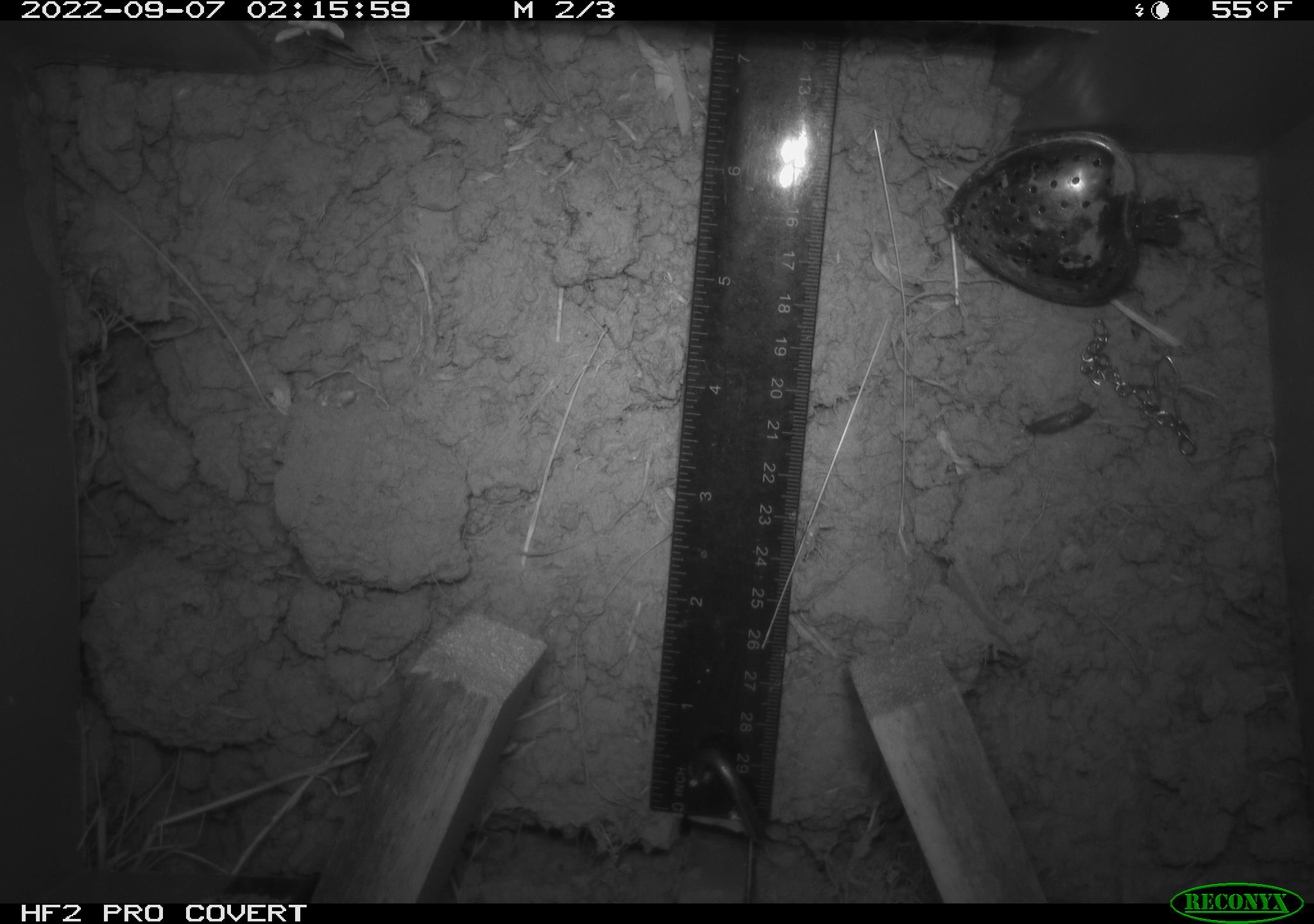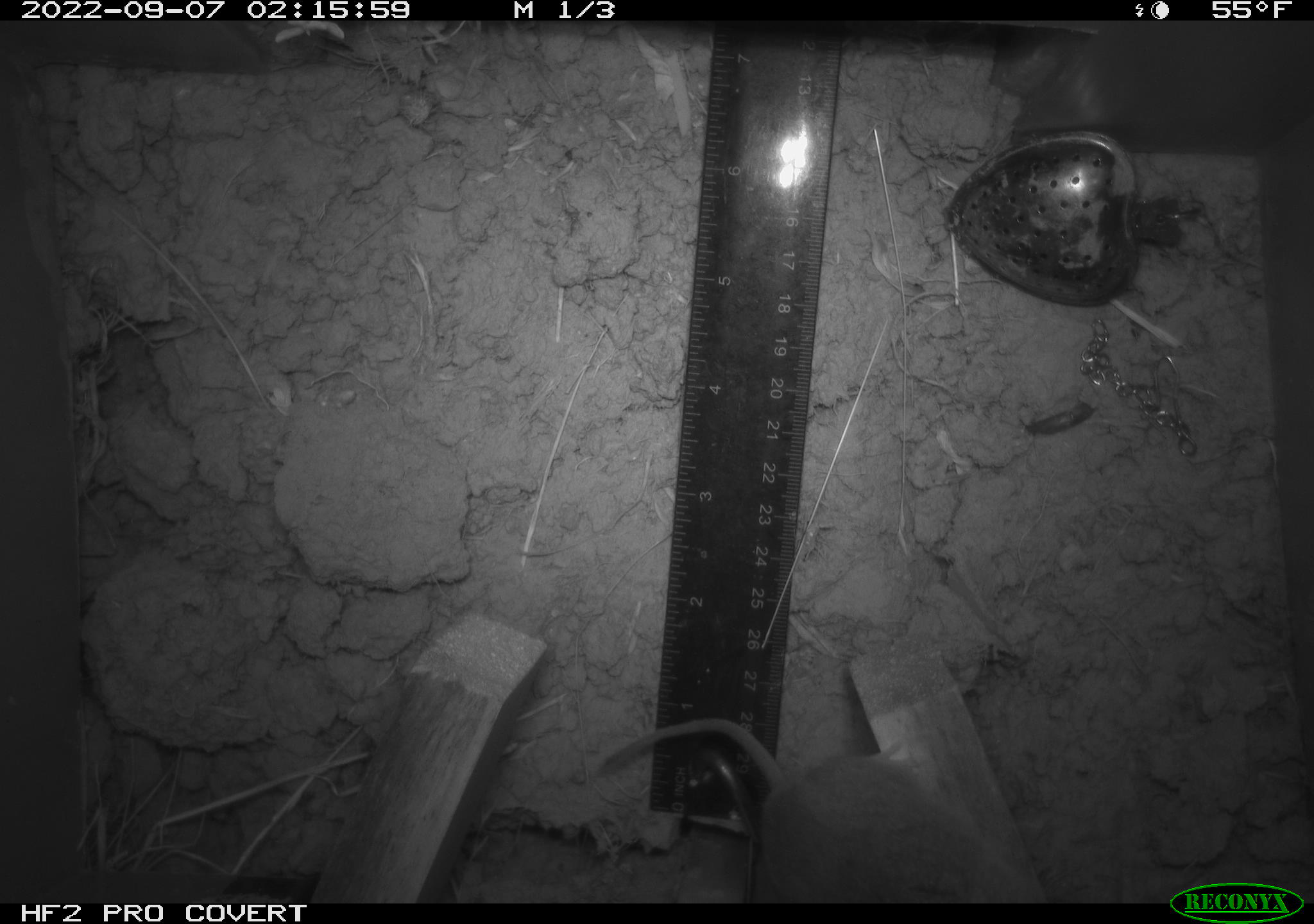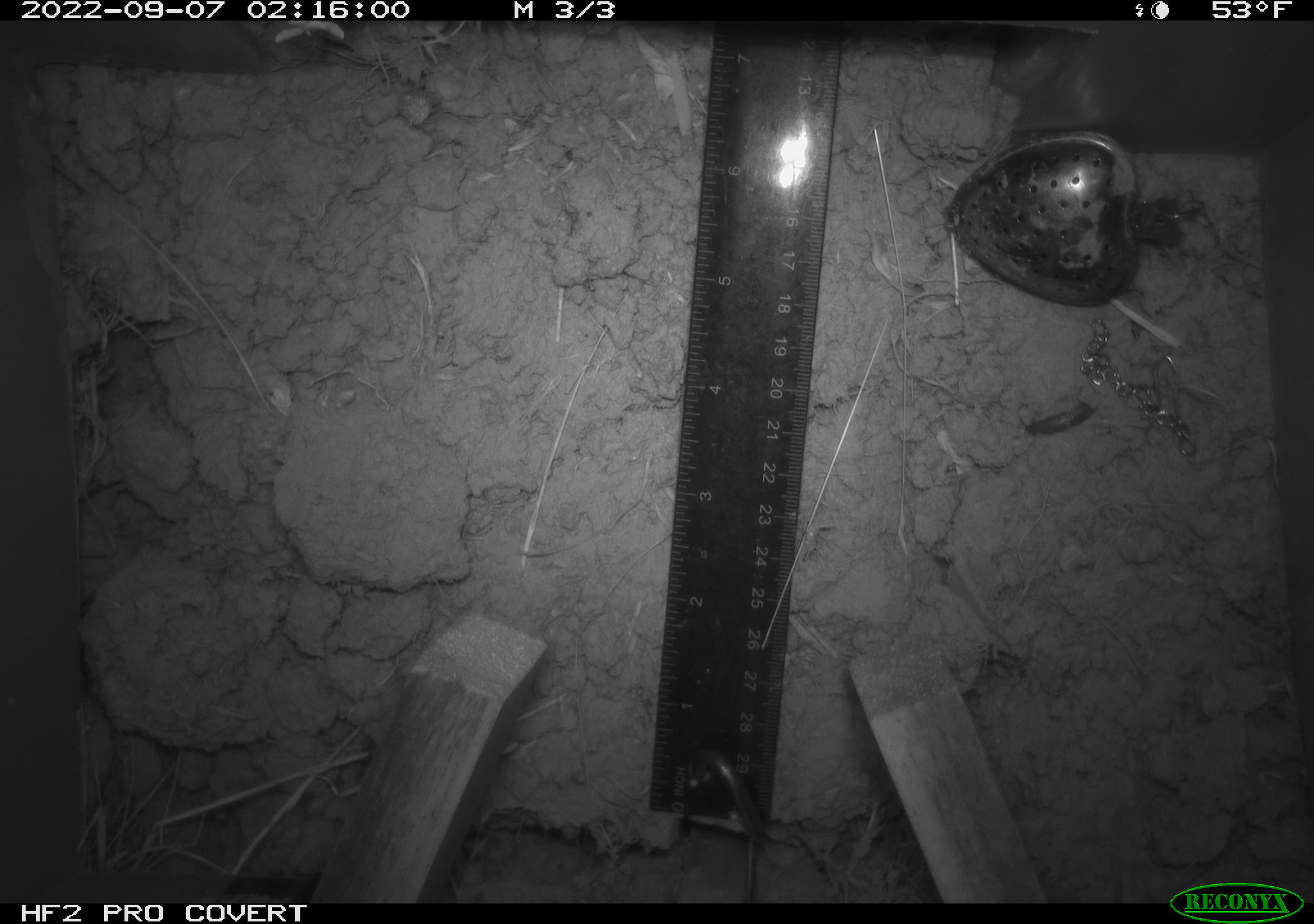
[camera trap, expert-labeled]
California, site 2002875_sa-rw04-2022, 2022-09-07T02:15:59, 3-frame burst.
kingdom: Animalia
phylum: Chordata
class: Mammalia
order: Rodentia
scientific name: Rodentia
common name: mouse species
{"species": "mouse species (Rodentia)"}